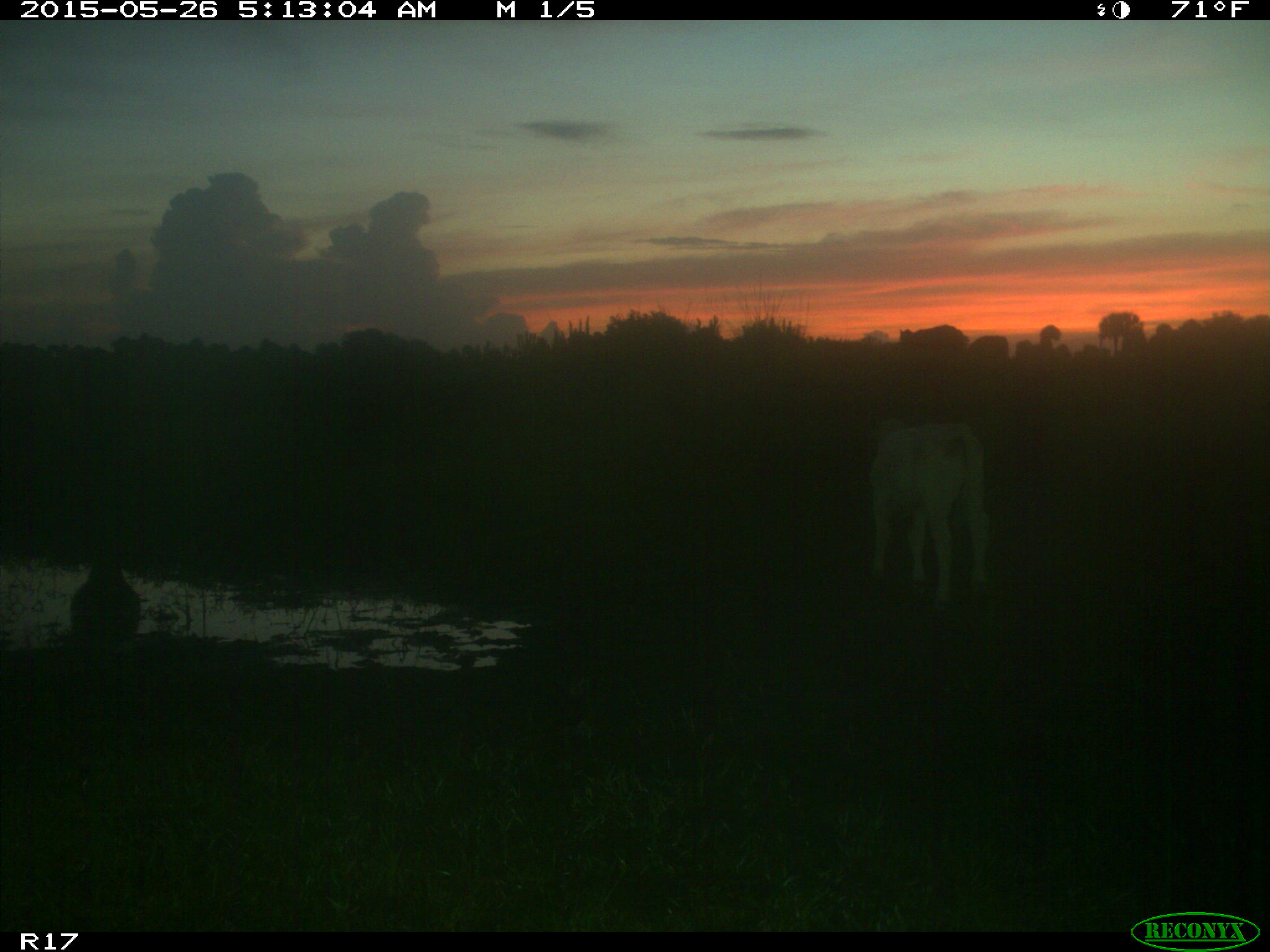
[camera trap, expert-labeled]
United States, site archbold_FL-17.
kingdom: Animalia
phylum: Chordata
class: Mammalia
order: Artiodactyla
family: Bovidae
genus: Bos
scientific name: Bos taurus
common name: domestic cow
Bos taurus (domestic cow).